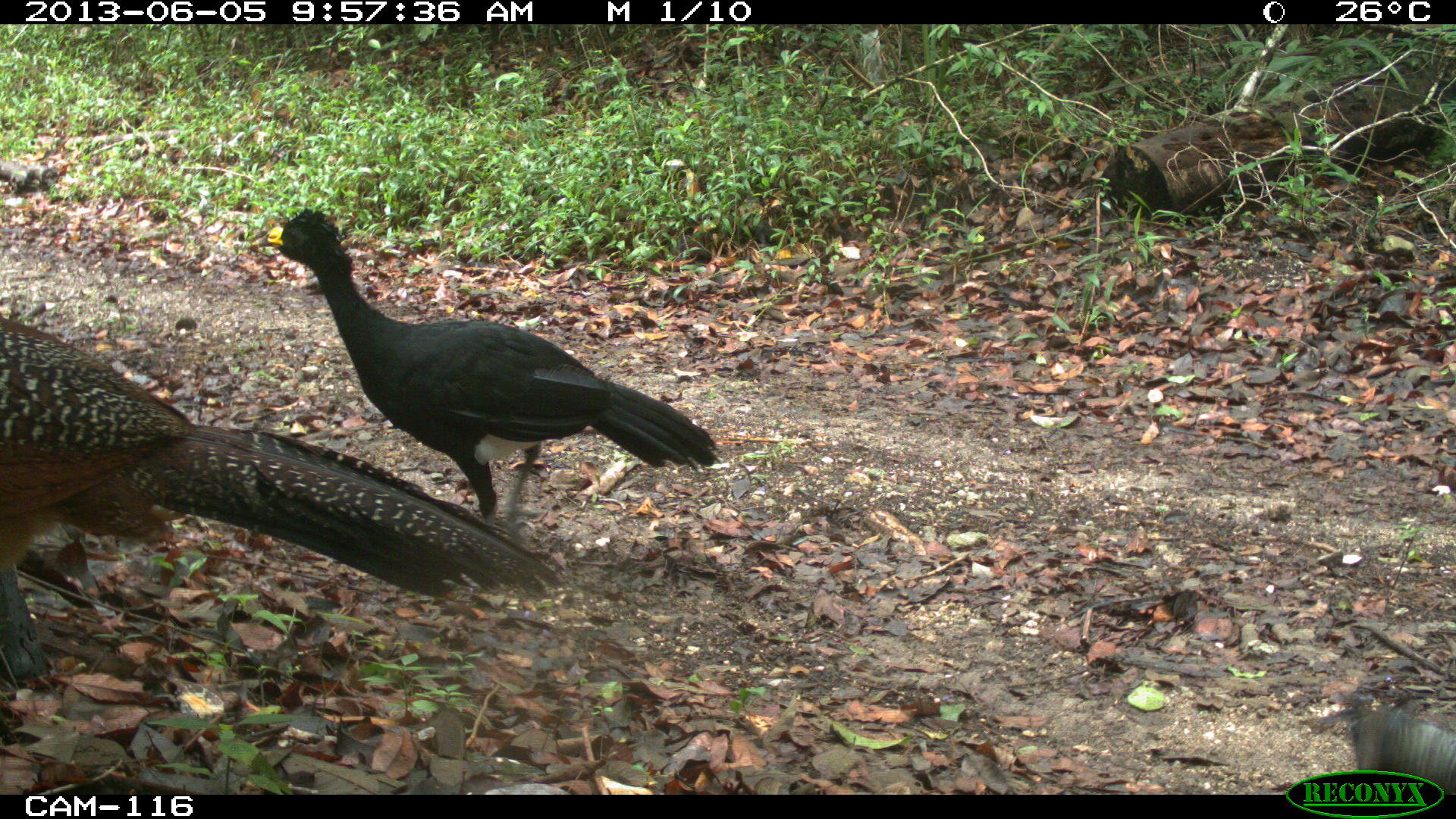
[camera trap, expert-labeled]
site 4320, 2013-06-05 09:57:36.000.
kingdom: Animalia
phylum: Chordata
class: Aves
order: Galliformes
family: Cracidae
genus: Crax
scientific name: Crax rubra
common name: great curassow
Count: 3.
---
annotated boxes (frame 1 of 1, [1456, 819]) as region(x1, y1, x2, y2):
crax rubra: region(0, 307, 563, 689); region(256, 204, 720, 539); region(1348, 702, 1456, 792)